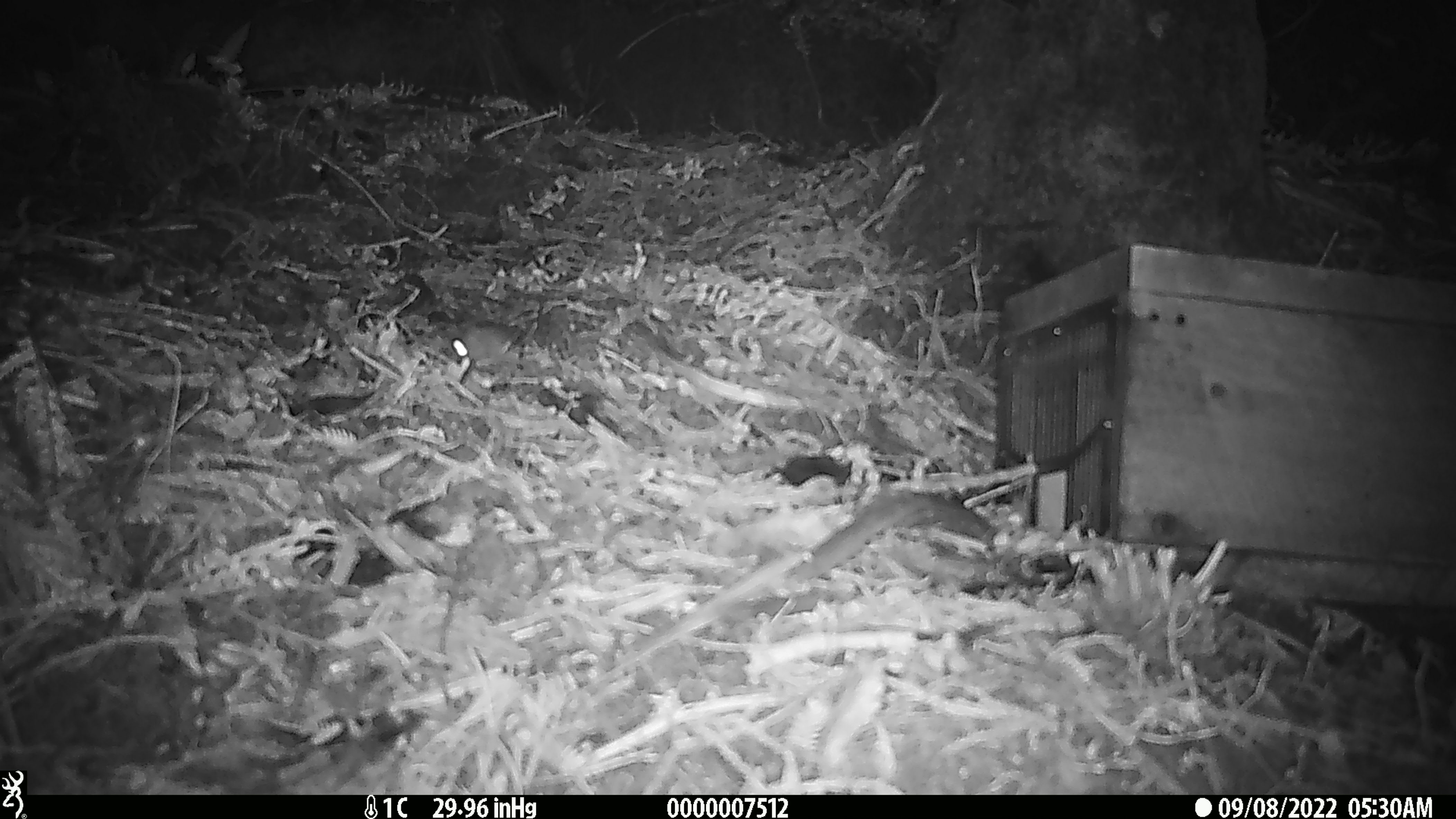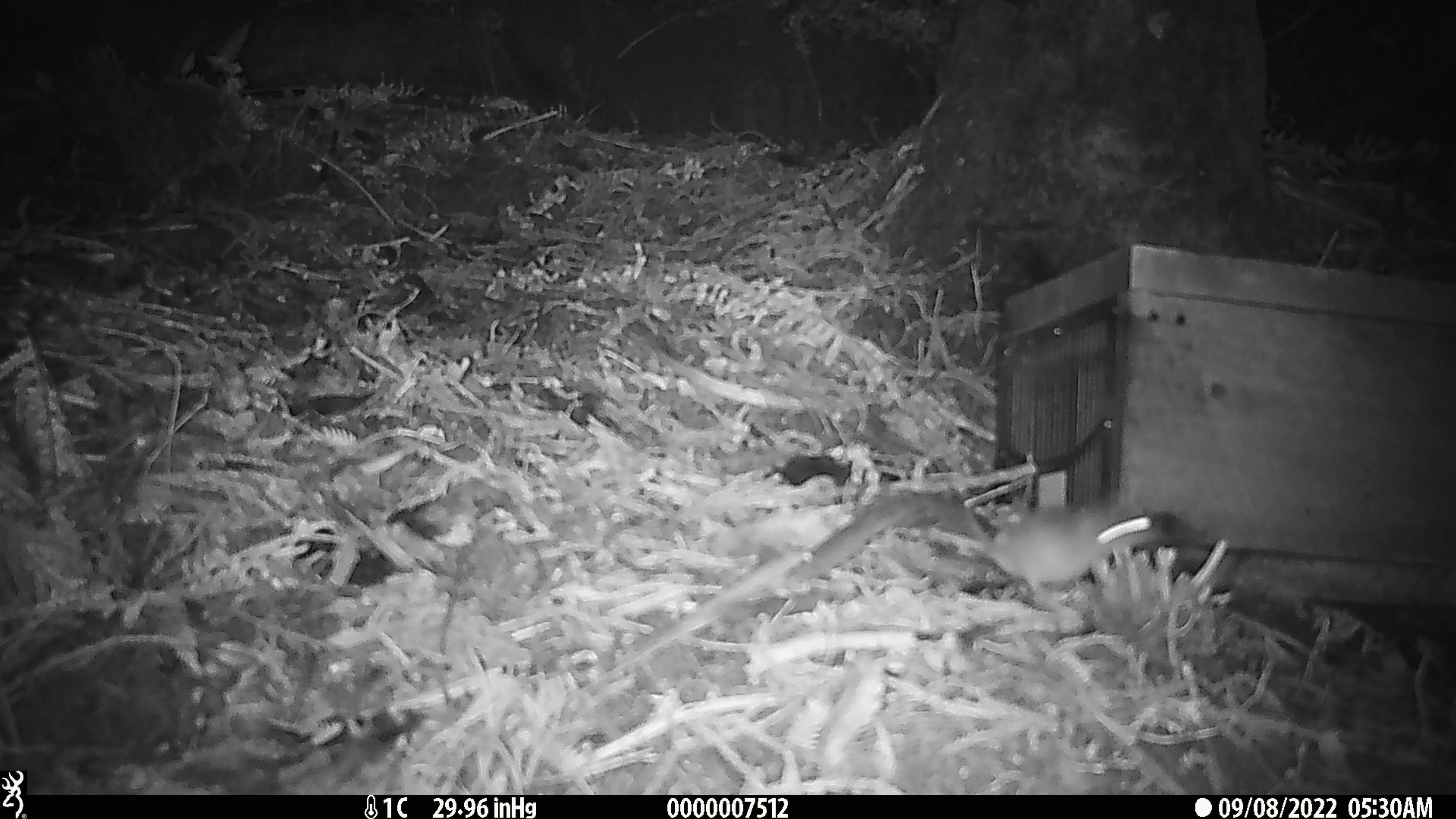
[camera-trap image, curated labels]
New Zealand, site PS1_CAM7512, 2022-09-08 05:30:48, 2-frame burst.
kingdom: Animalia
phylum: Chordata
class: Mammalia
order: Rodentia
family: Muridae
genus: Mus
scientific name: Mus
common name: mouse